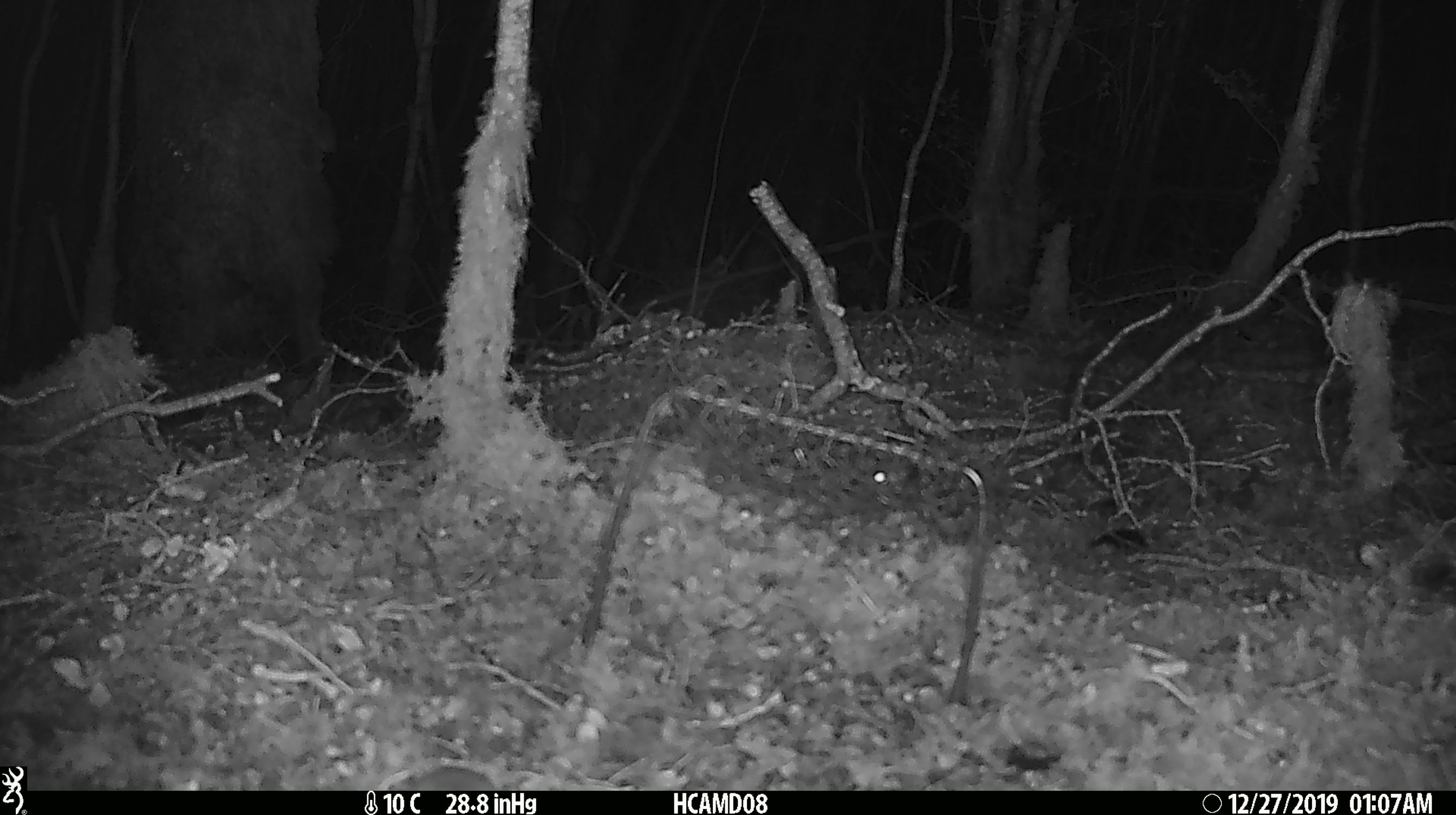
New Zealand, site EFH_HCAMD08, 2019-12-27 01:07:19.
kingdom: Animalia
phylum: Chordata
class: Mammalia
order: Rodentia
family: Muridae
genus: Mus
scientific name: Mus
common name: mouse